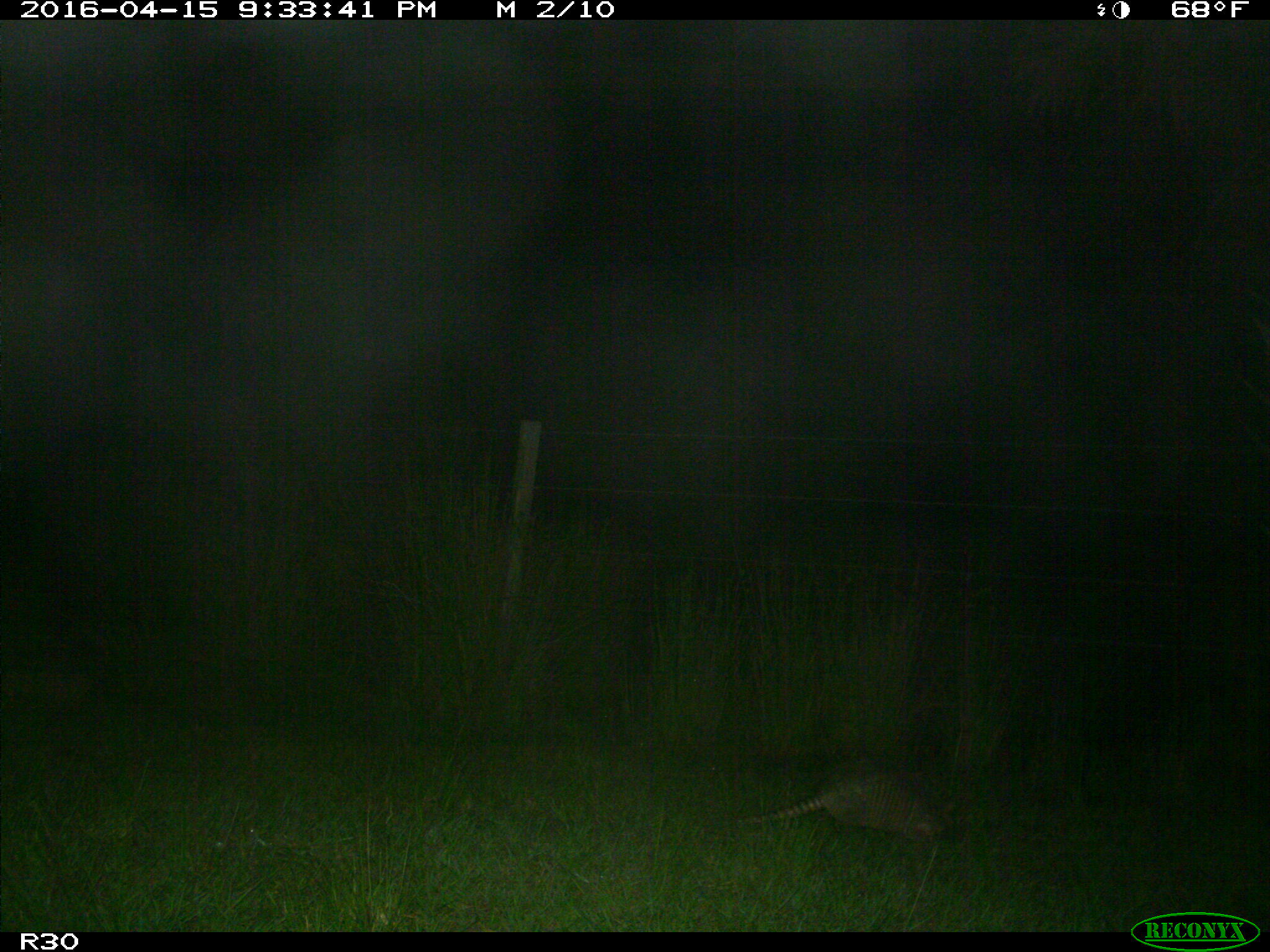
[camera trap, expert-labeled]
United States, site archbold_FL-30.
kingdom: Animalia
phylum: Chordata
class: Mammalia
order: Cingulata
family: Dasypodidae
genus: Dasypus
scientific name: Dasypus novemcinctus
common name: nine-banded armadillo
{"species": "Dasypus novemcinctus (nine-banded armadillo)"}